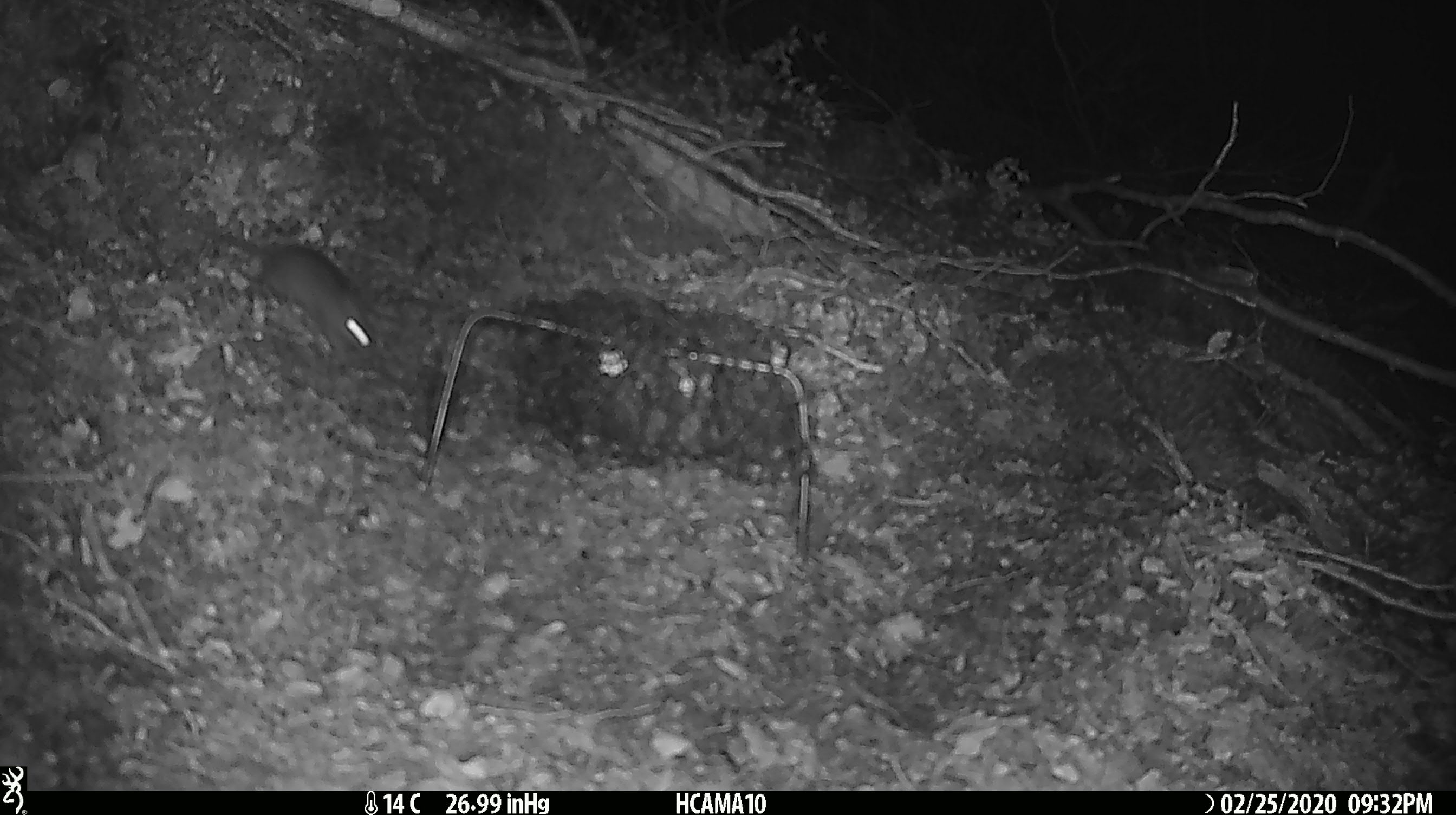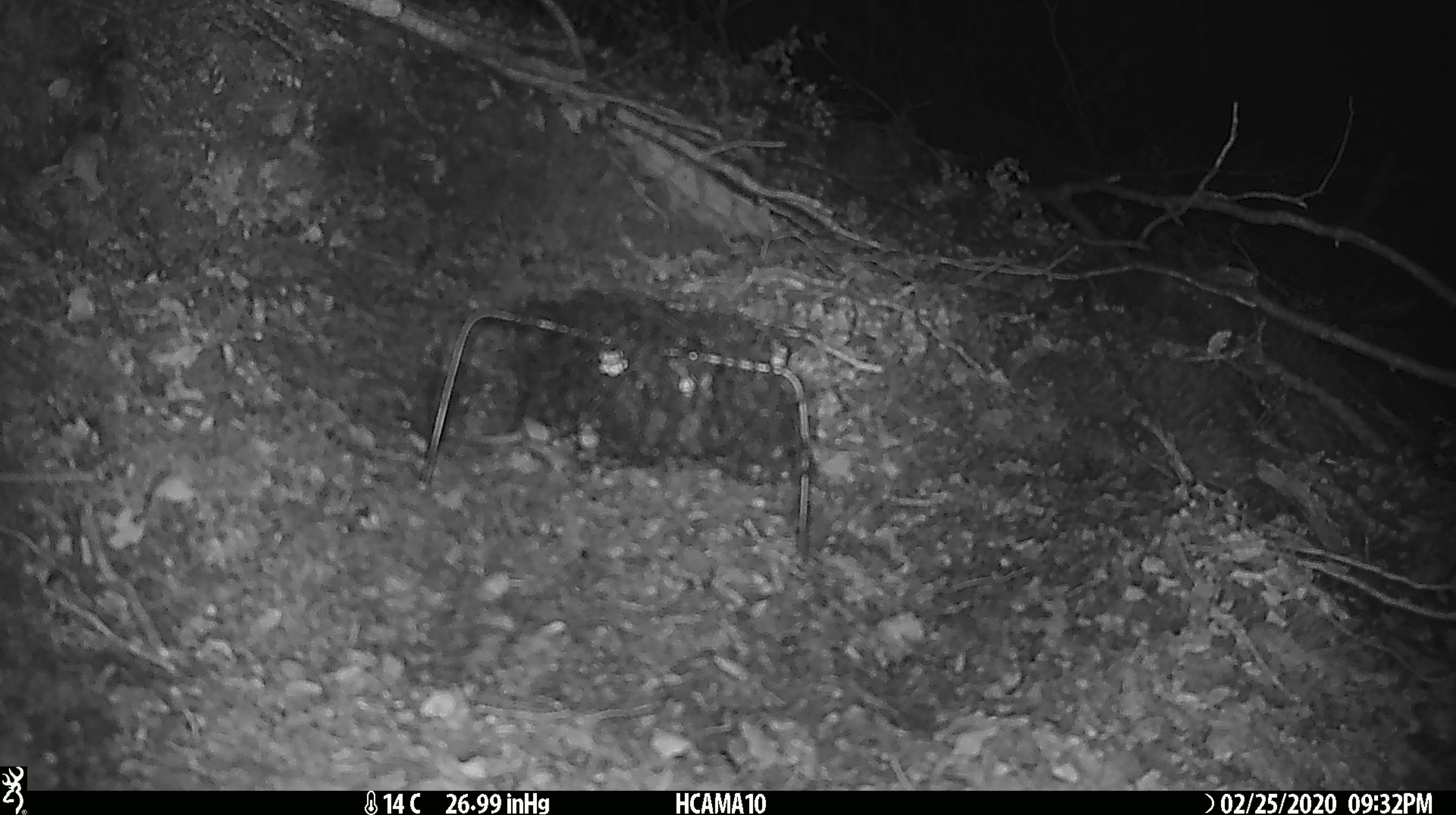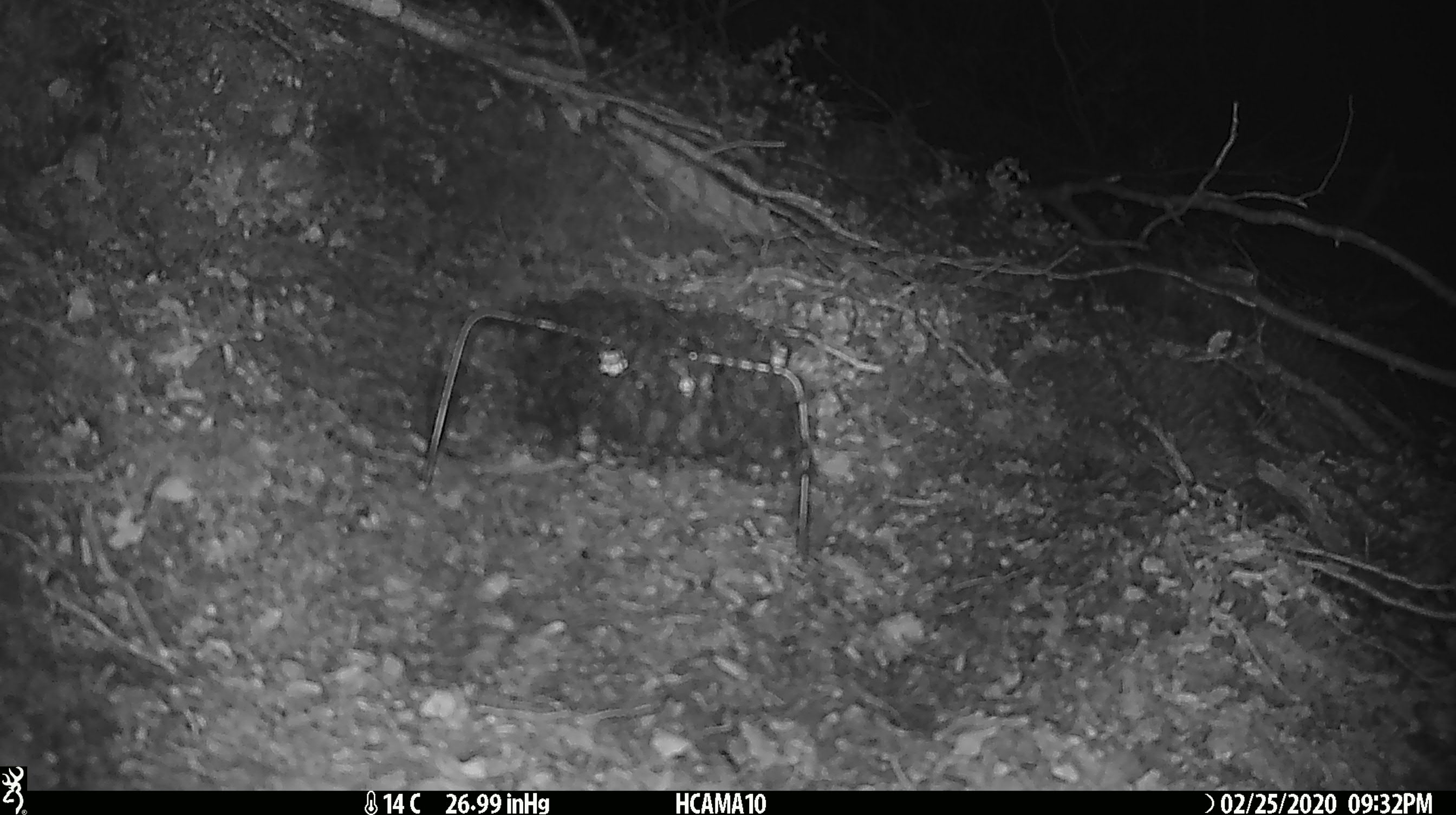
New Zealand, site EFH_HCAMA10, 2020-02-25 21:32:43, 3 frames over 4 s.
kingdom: Animalia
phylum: Chordata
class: Mammalia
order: Rodentia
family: Muridae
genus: Mus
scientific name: Mus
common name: mouse